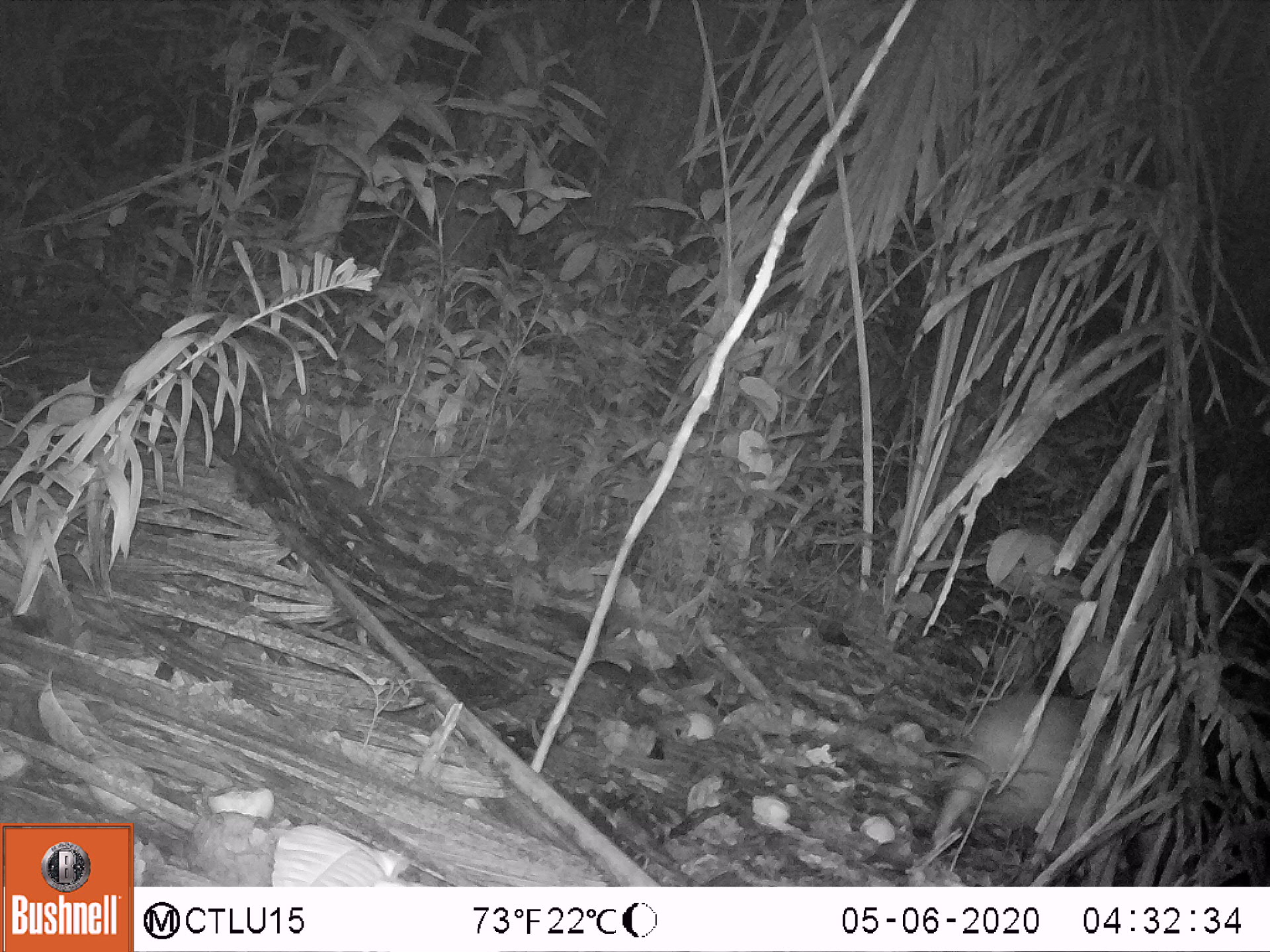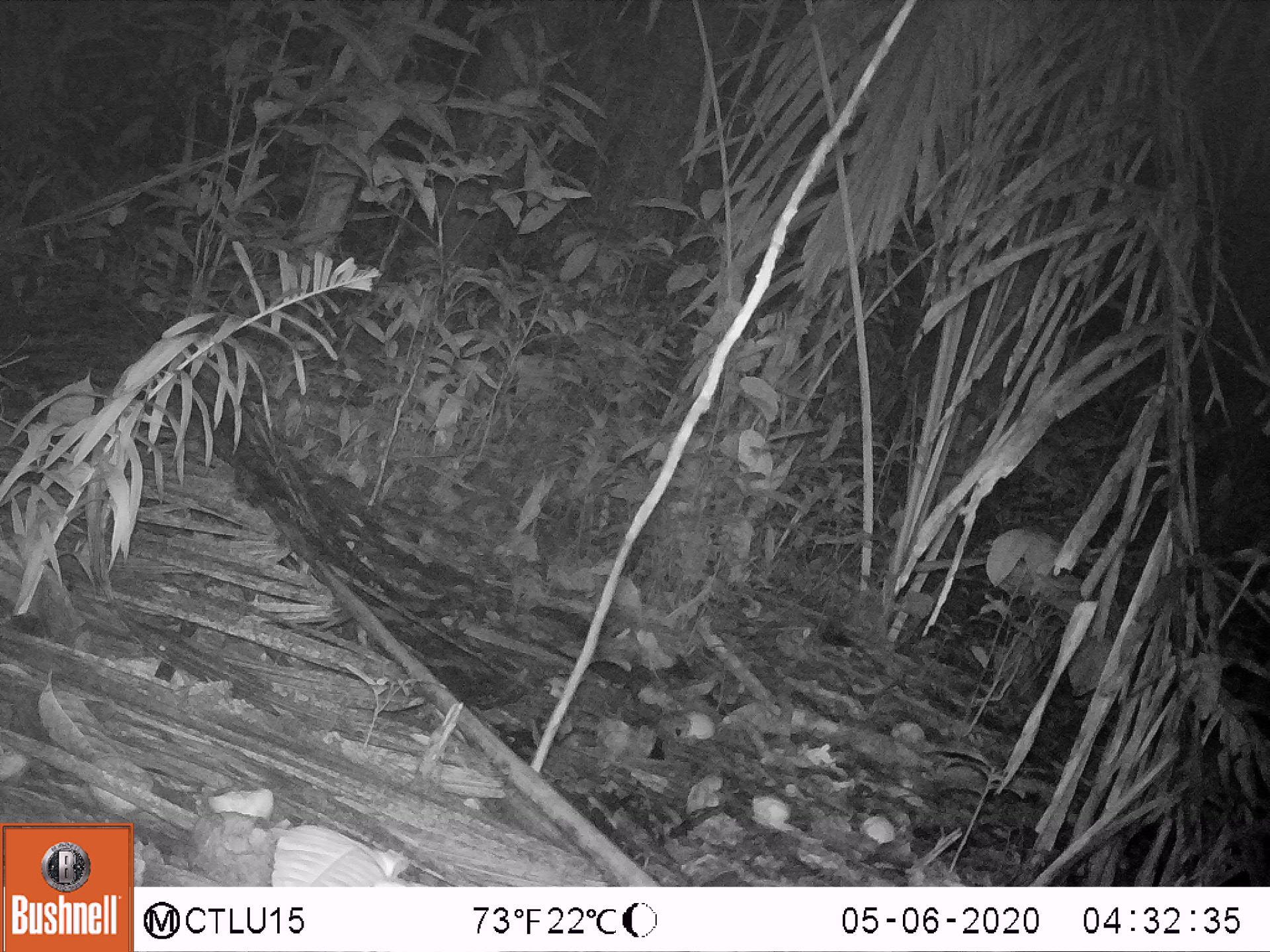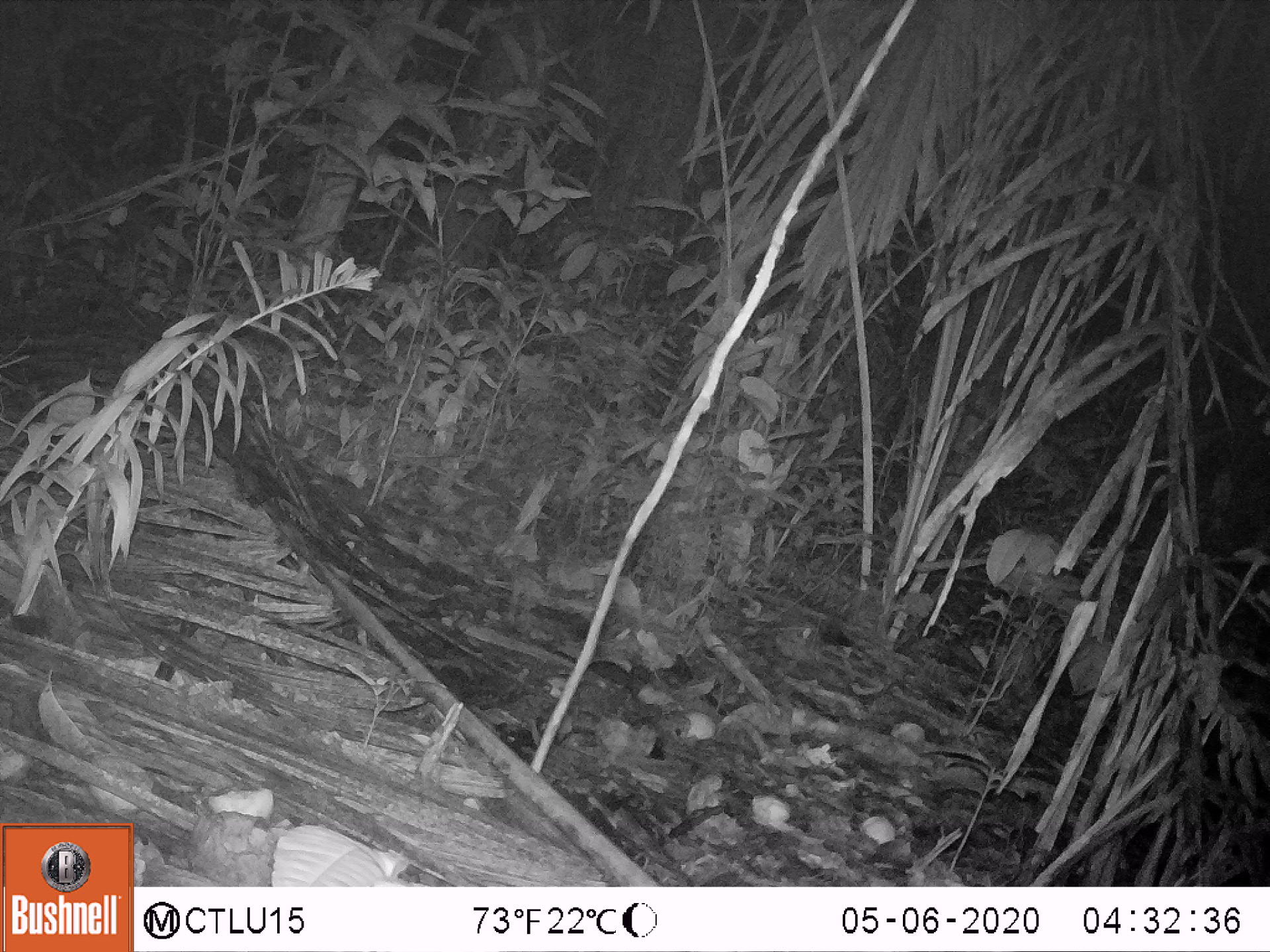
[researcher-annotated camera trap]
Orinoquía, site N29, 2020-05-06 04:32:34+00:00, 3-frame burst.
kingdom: Animalia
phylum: Chordata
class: Mammalia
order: Rodentia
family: Cuniculidae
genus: Cuniculus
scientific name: Cuniculus paca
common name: spotted paca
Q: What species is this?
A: Spotted paca (Cuniculus paca).